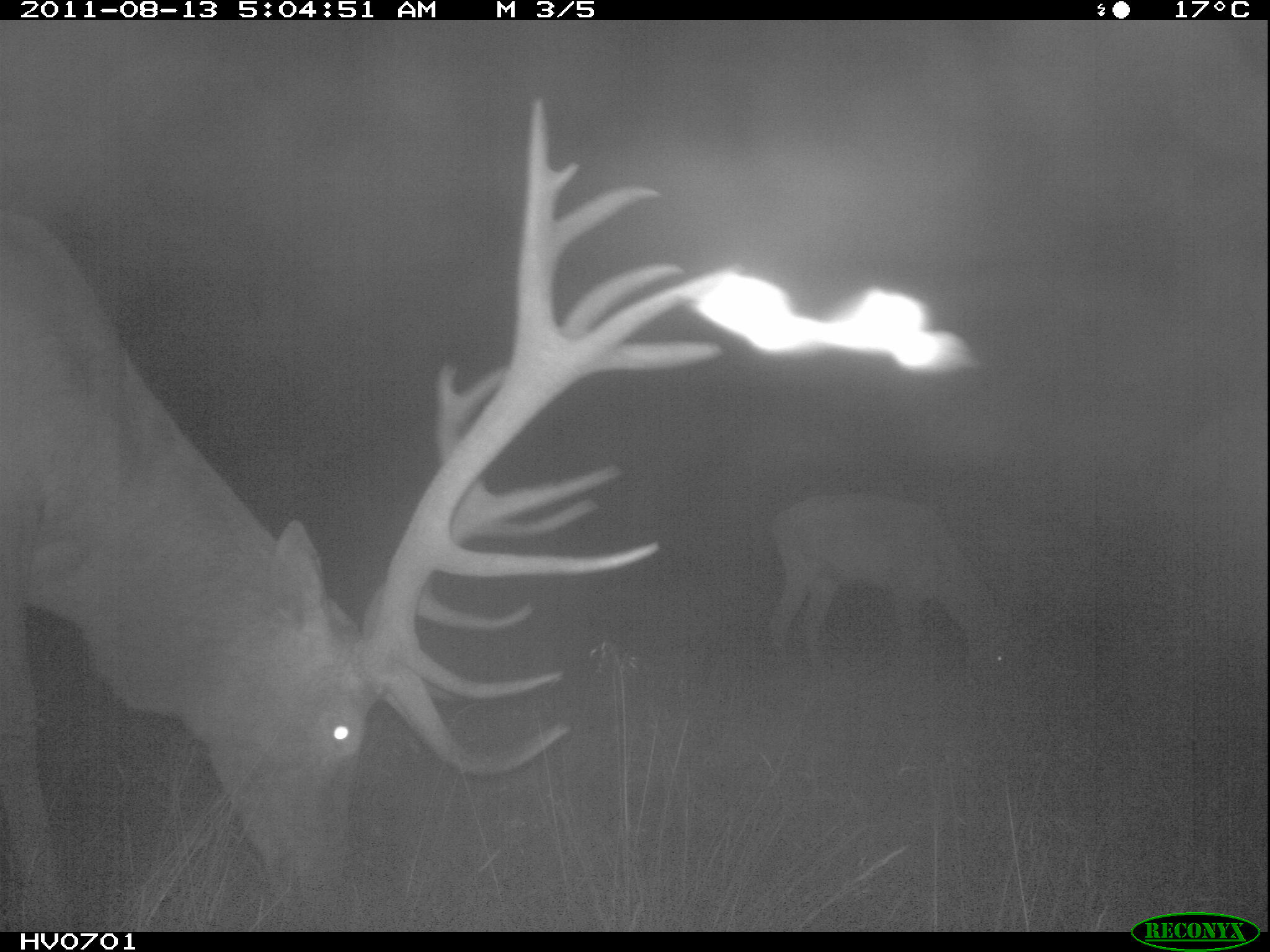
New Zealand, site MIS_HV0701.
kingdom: Animalia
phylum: Chordata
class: Mammalia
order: Artiodactyla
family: Cervidae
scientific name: Cervidae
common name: deer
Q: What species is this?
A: Deer (Cervidae).